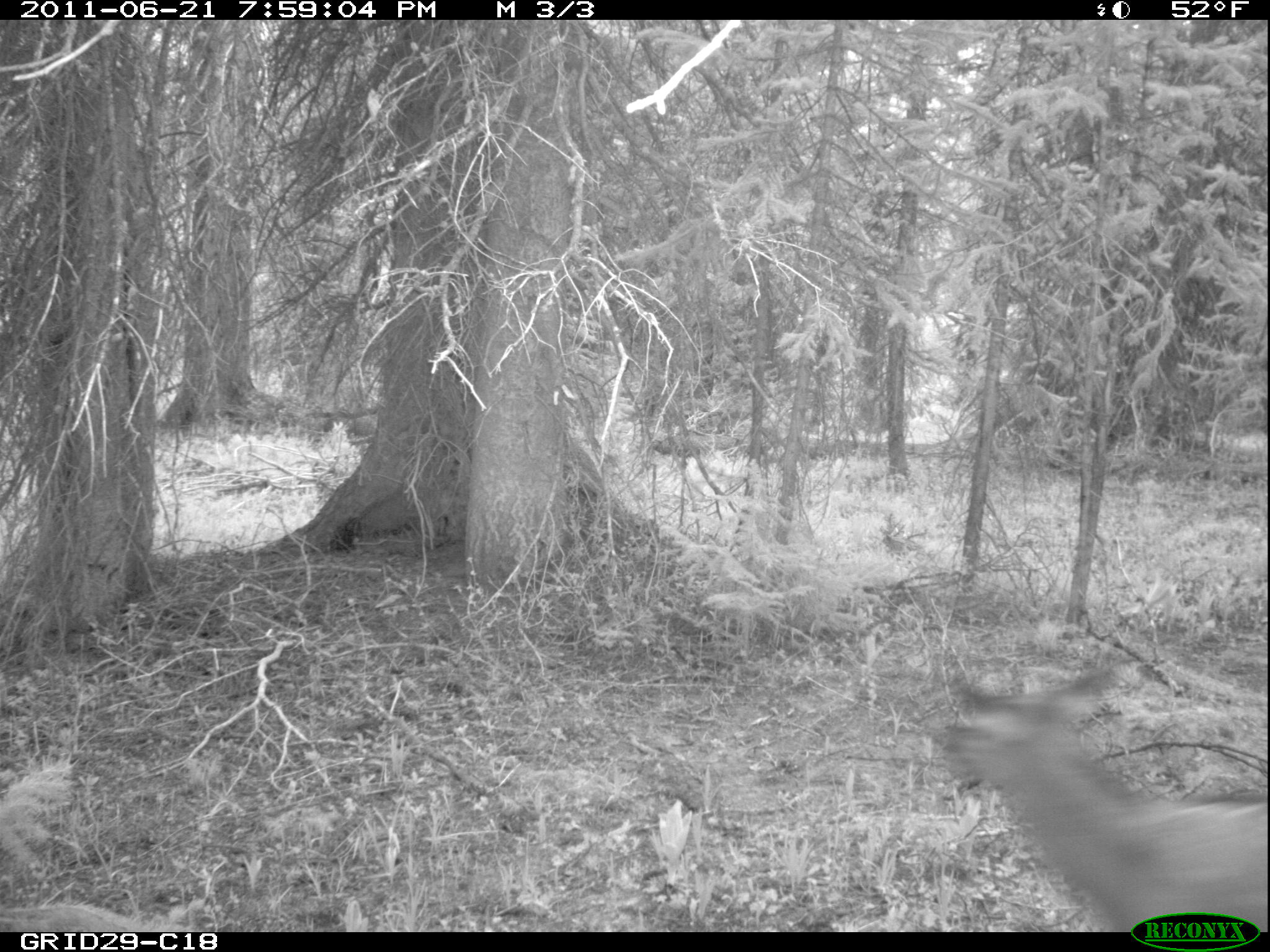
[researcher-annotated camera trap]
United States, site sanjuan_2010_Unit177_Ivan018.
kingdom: Animalia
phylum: Chordata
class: Mammalia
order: Artiodactyla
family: Cervidae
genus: Cervus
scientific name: Cervus elaphus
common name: red deer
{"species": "Cervus elaphus (red deer)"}